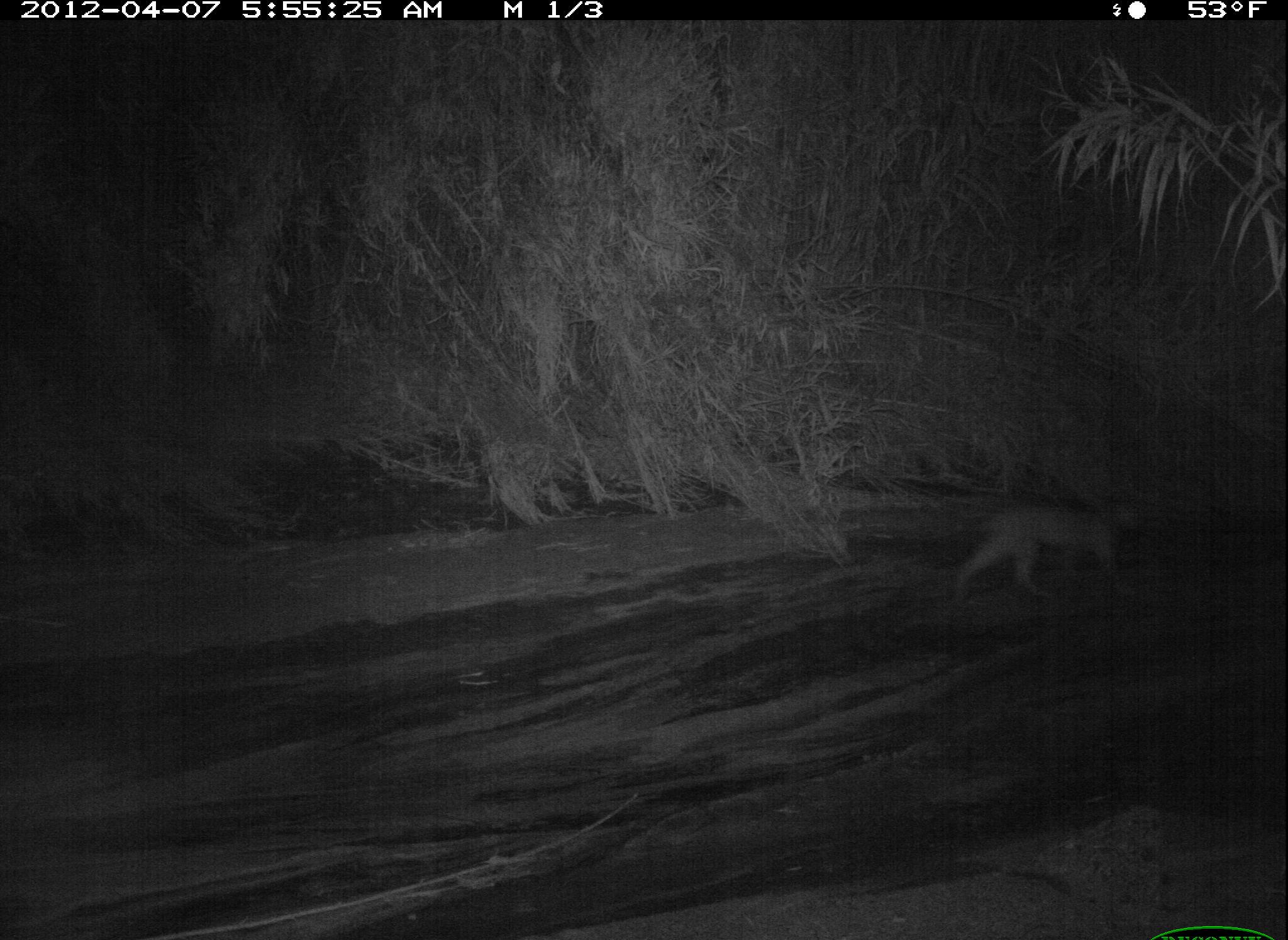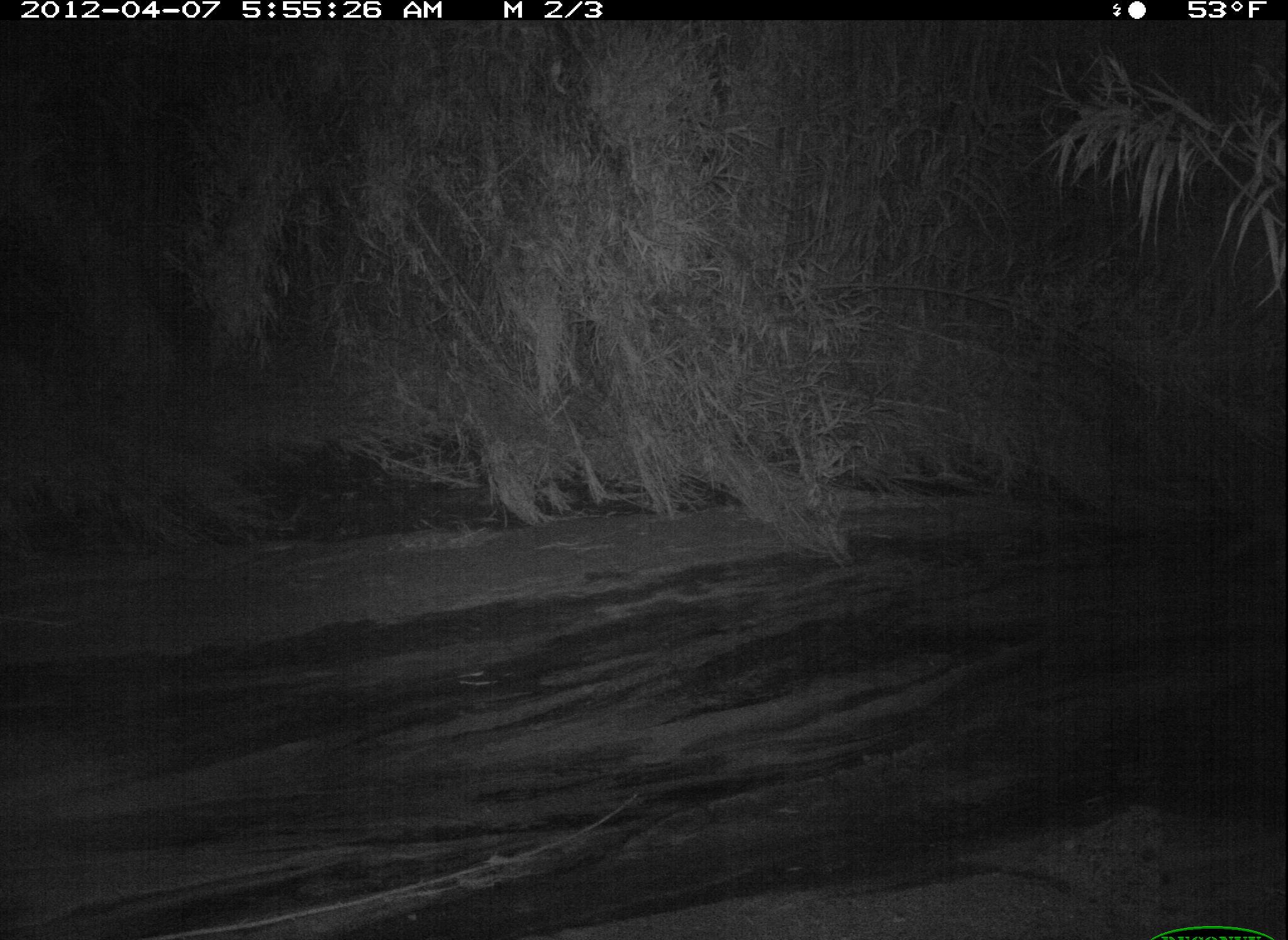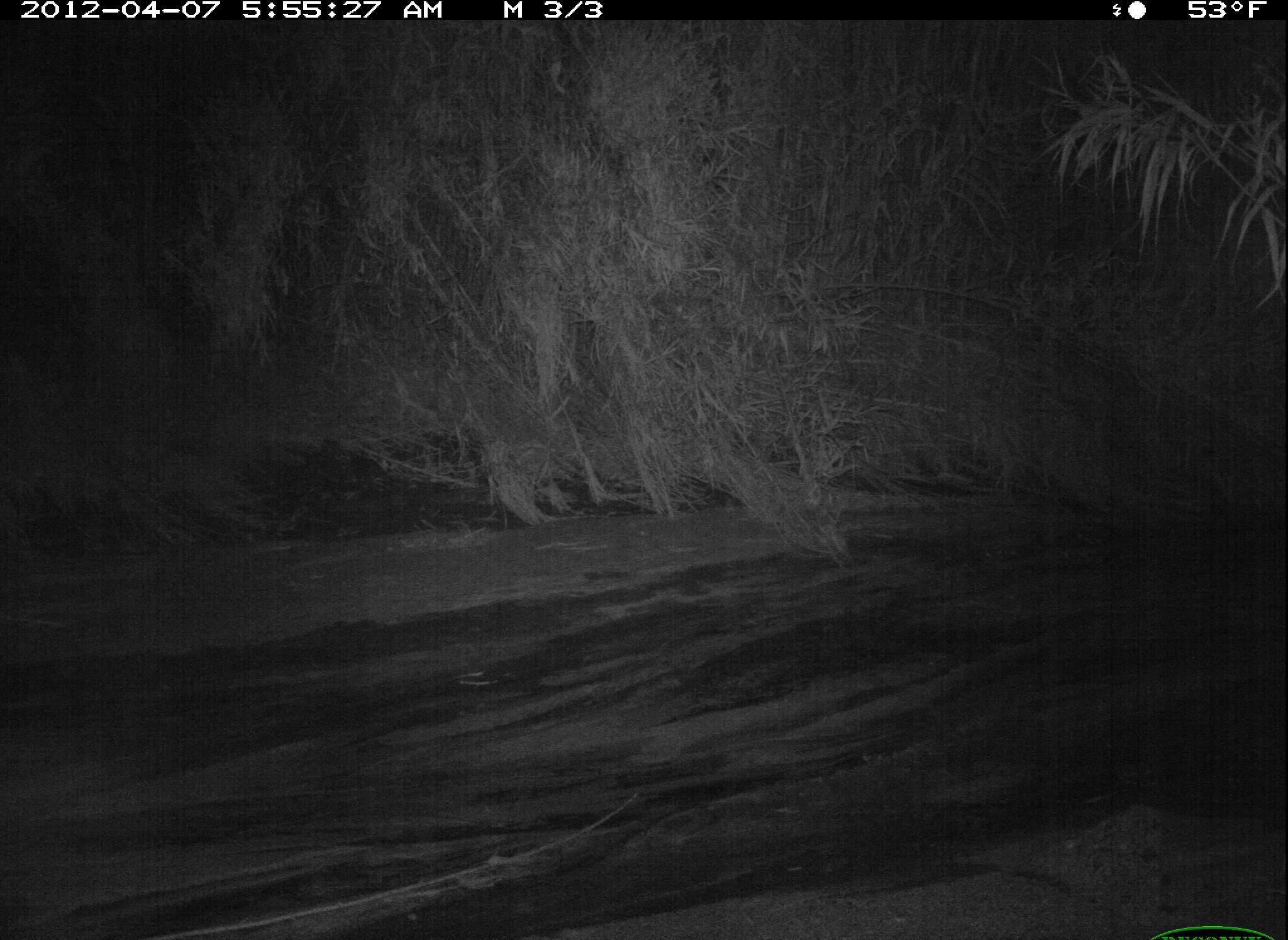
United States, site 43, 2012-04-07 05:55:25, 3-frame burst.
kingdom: Animalia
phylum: Chordata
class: Mammalia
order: Carnivora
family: Felidae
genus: Lynx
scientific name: Lynx rufus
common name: bobcat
Bobcat (Lynx rufus).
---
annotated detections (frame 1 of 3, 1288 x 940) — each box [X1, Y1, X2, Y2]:
bobcat: [937, 485, 1156, 609]